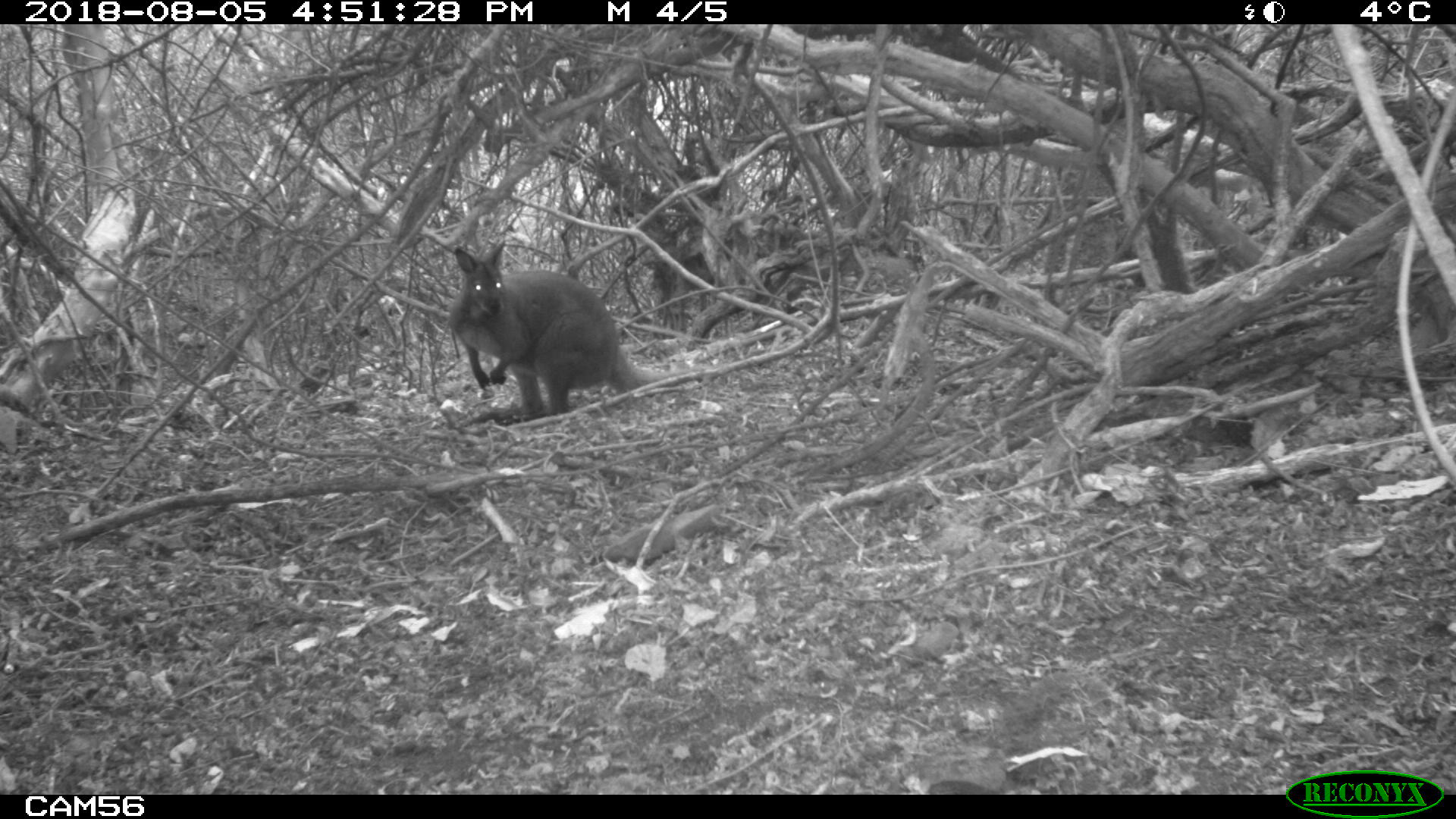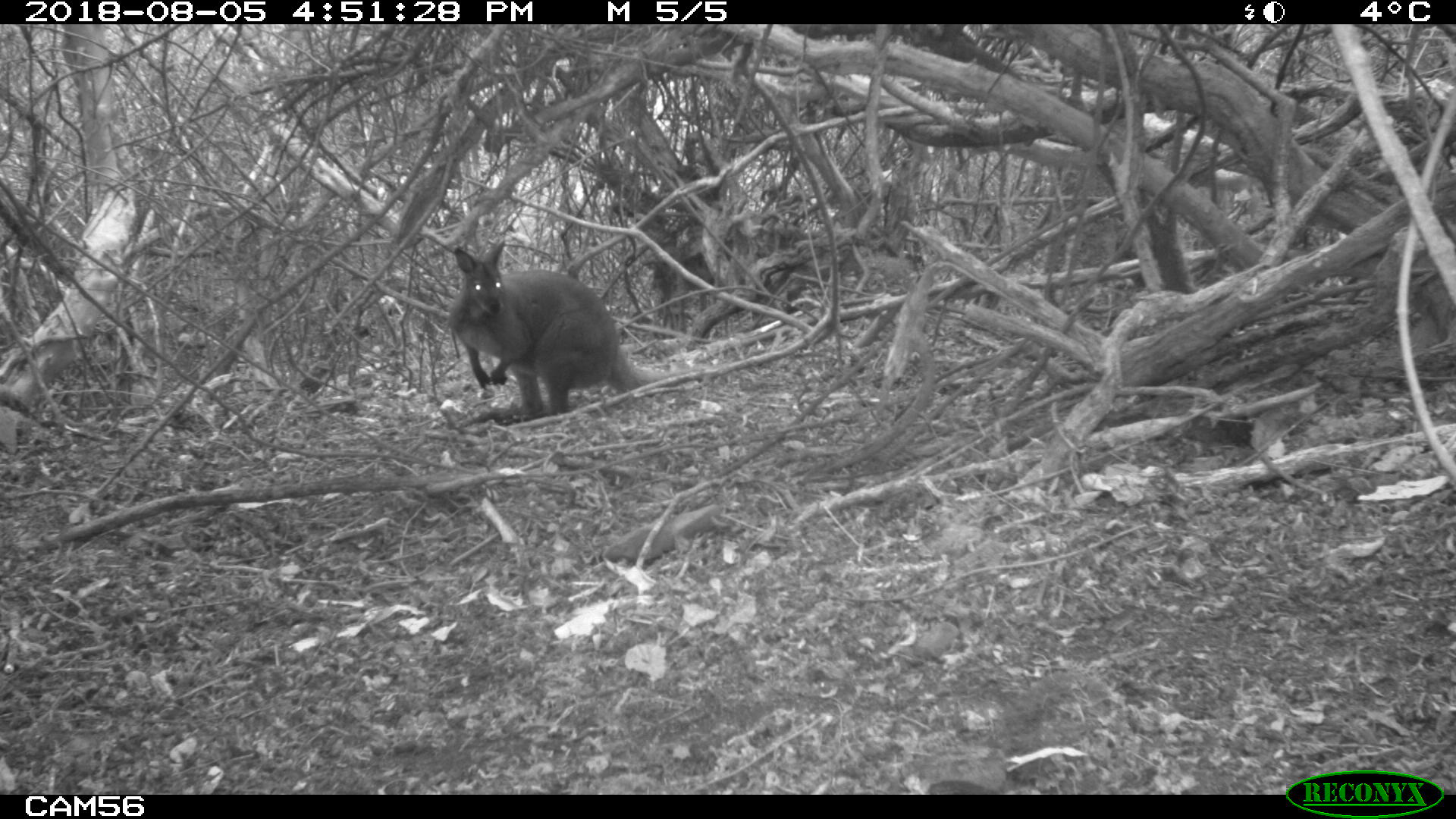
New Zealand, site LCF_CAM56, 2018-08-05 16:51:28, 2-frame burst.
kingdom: Animalia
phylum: Chordata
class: Mammalia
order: Diprotodontia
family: Macropodidae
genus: Notamacropus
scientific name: Notamacropus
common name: wallaby